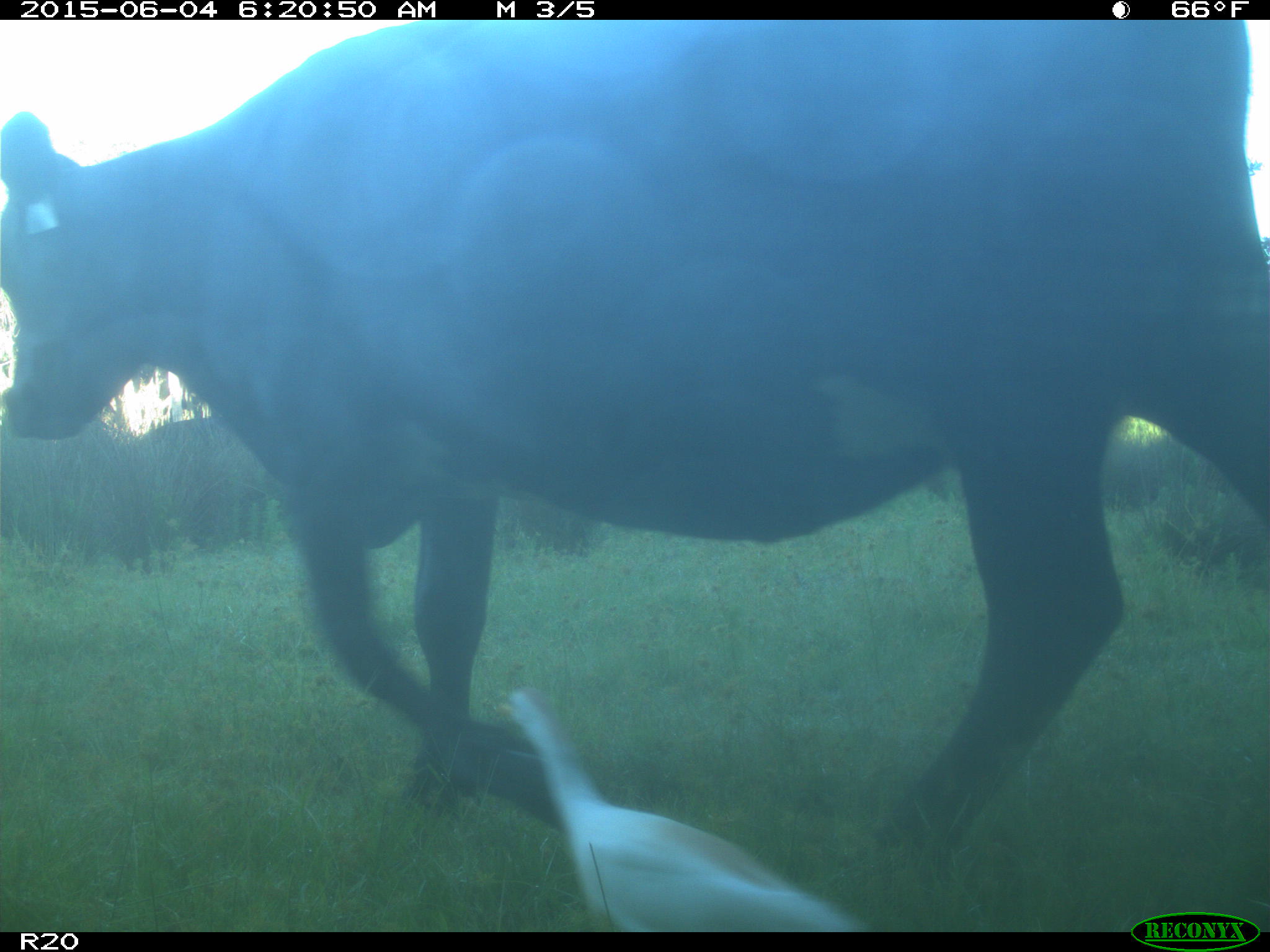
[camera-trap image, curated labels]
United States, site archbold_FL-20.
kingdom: Animalia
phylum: Chordata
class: Mammalia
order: Artiodactyla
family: Bovidae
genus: Bos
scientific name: Bos taurus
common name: domestic cow